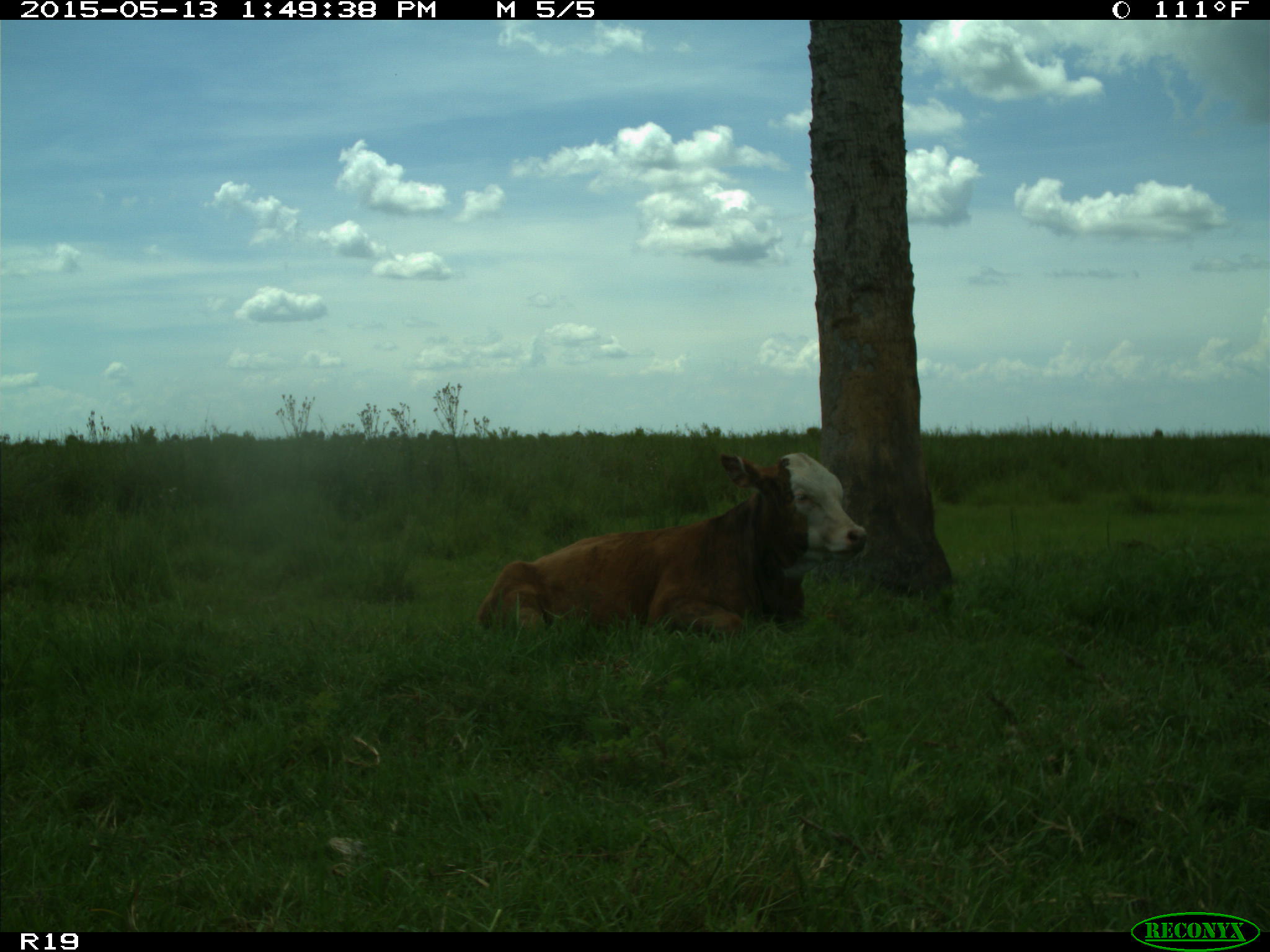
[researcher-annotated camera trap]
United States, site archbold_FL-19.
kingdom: Animalia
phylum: Chordata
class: Mammalia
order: Artiodactyla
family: Bovidae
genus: Bos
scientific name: Bos taurus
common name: domestic cow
Bos taurus (domestic cow).